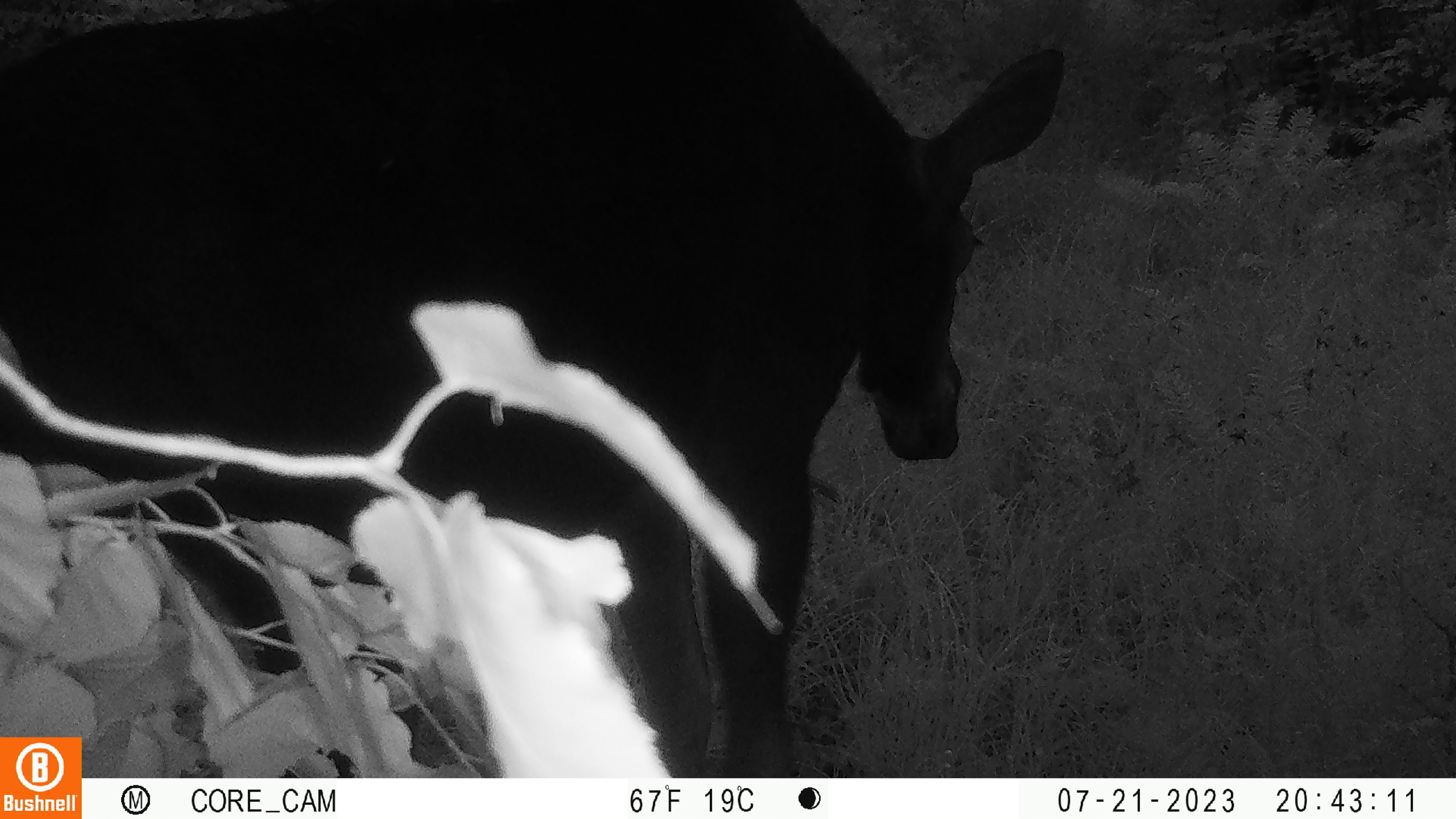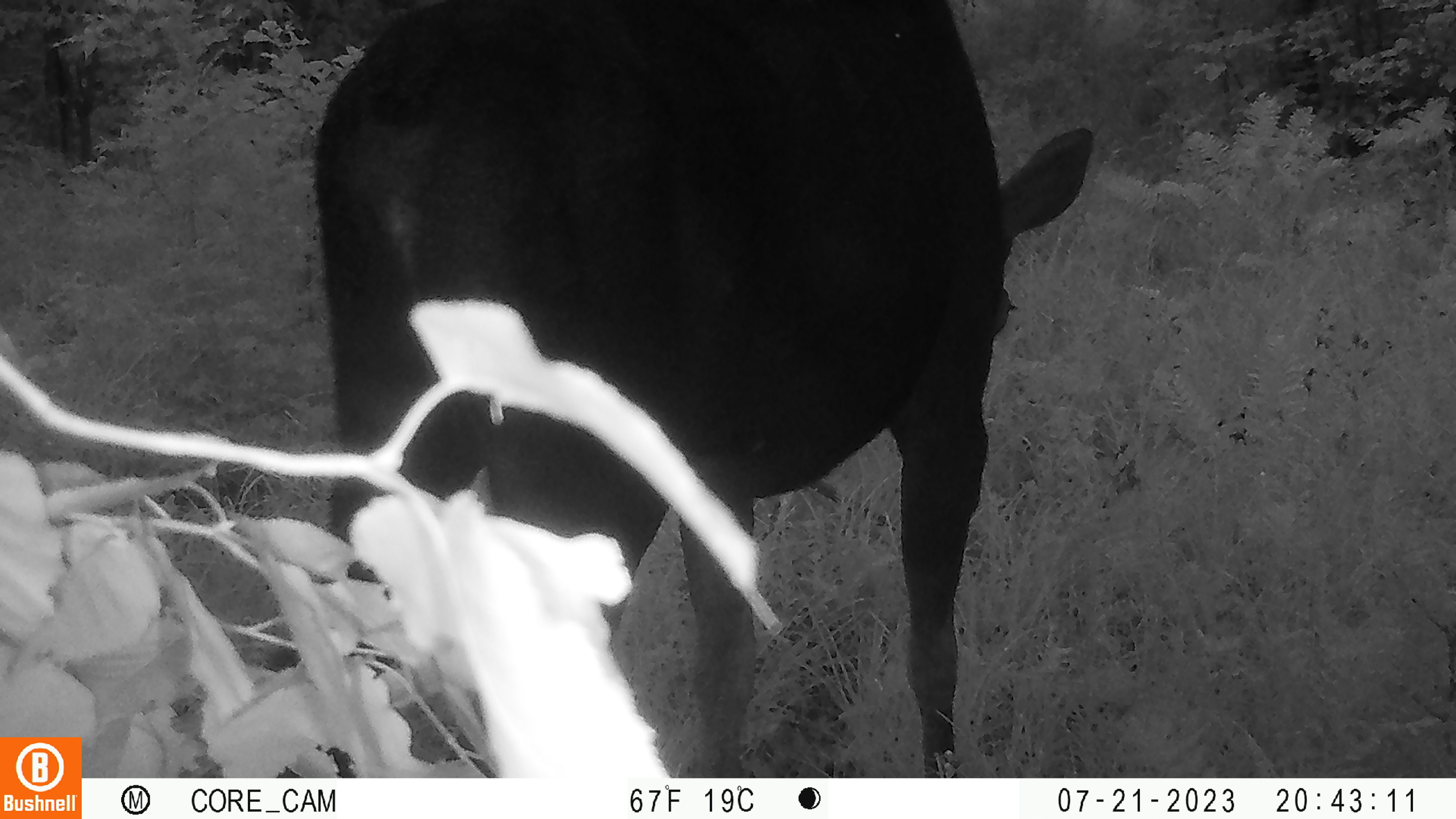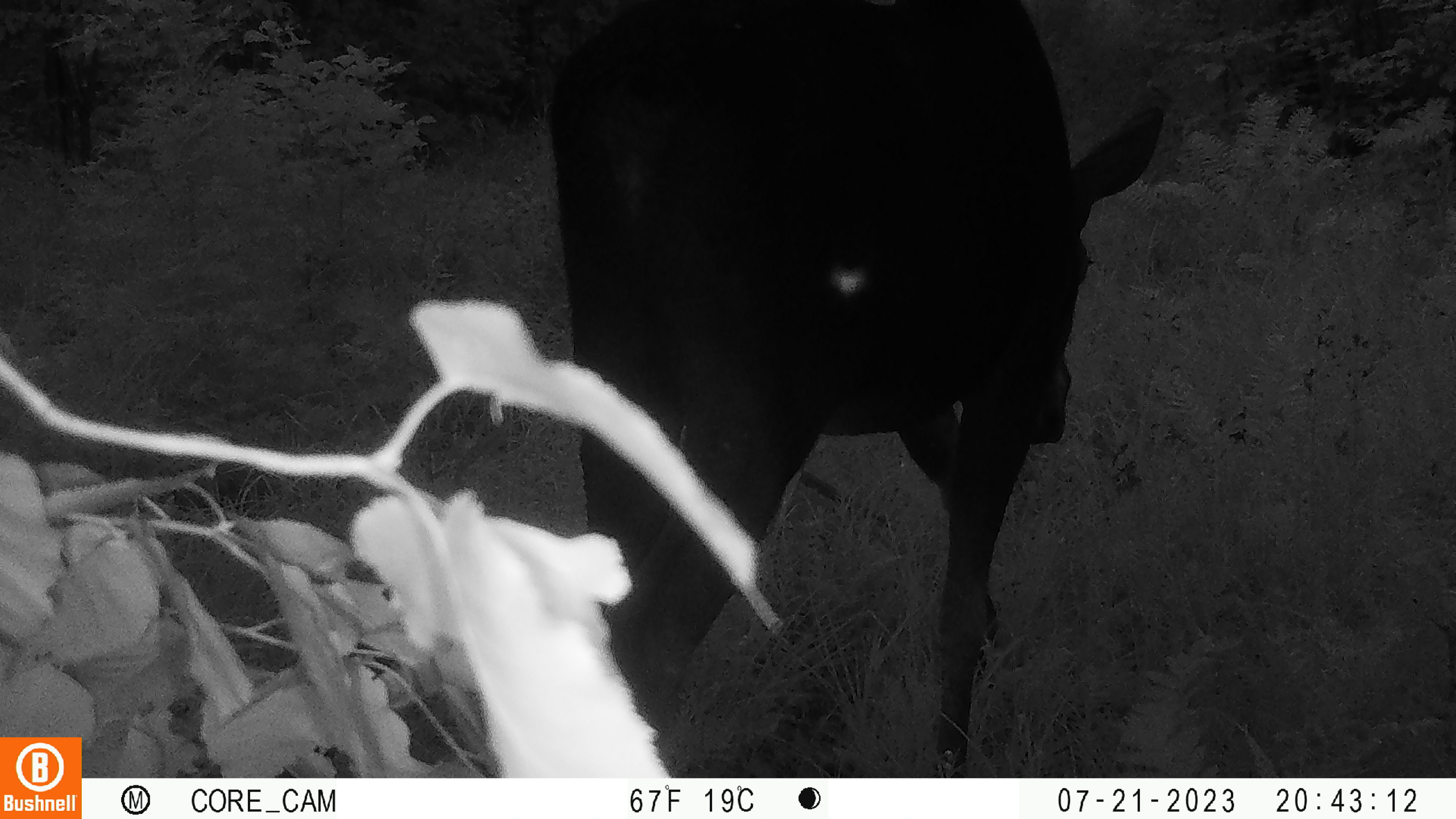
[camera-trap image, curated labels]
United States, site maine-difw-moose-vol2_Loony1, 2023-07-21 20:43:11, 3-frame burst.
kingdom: Animalia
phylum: Chordata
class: Mammalia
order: Artiodactyla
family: Cervidae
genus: Alces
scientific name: Alces alces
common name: moose